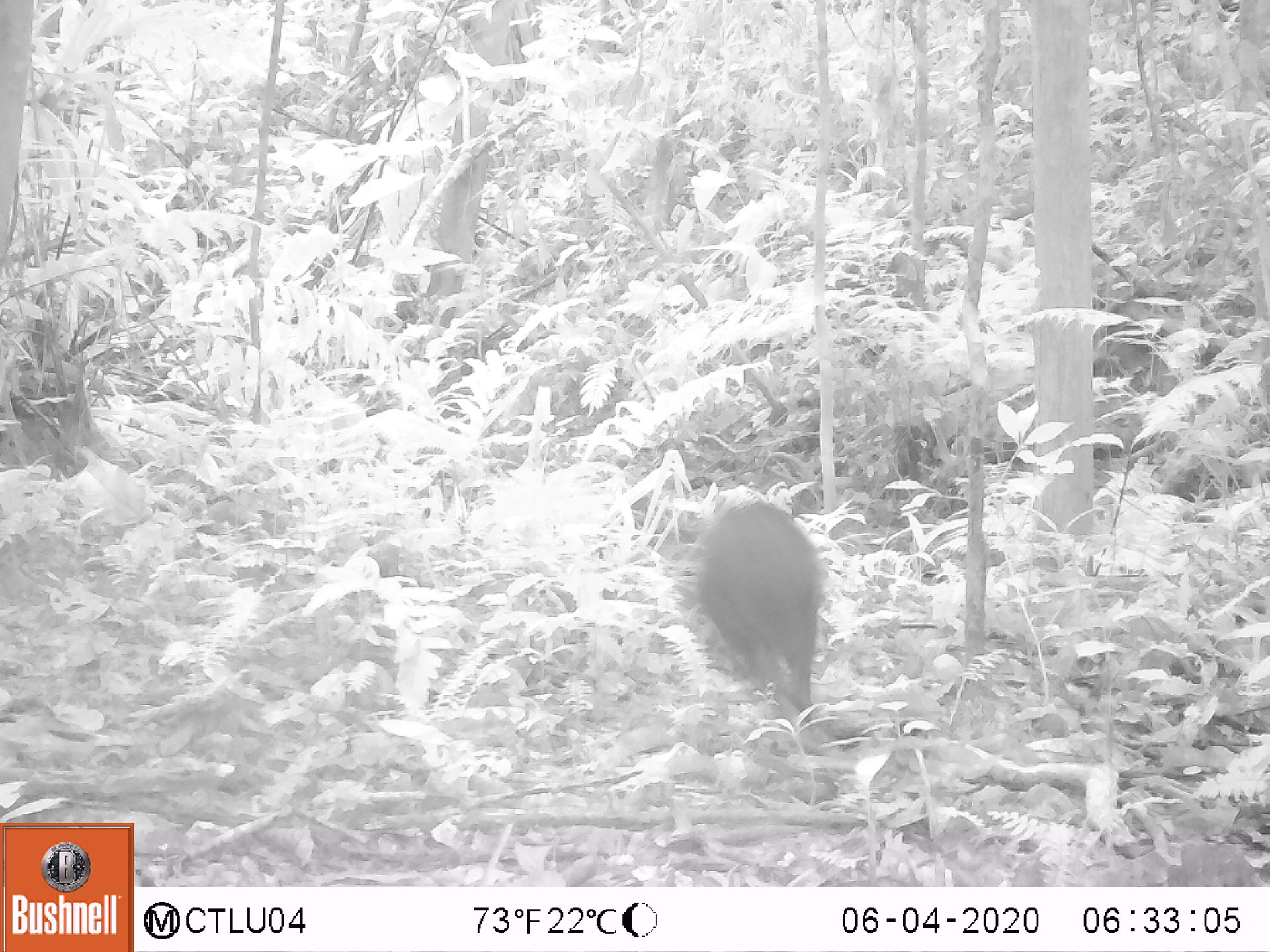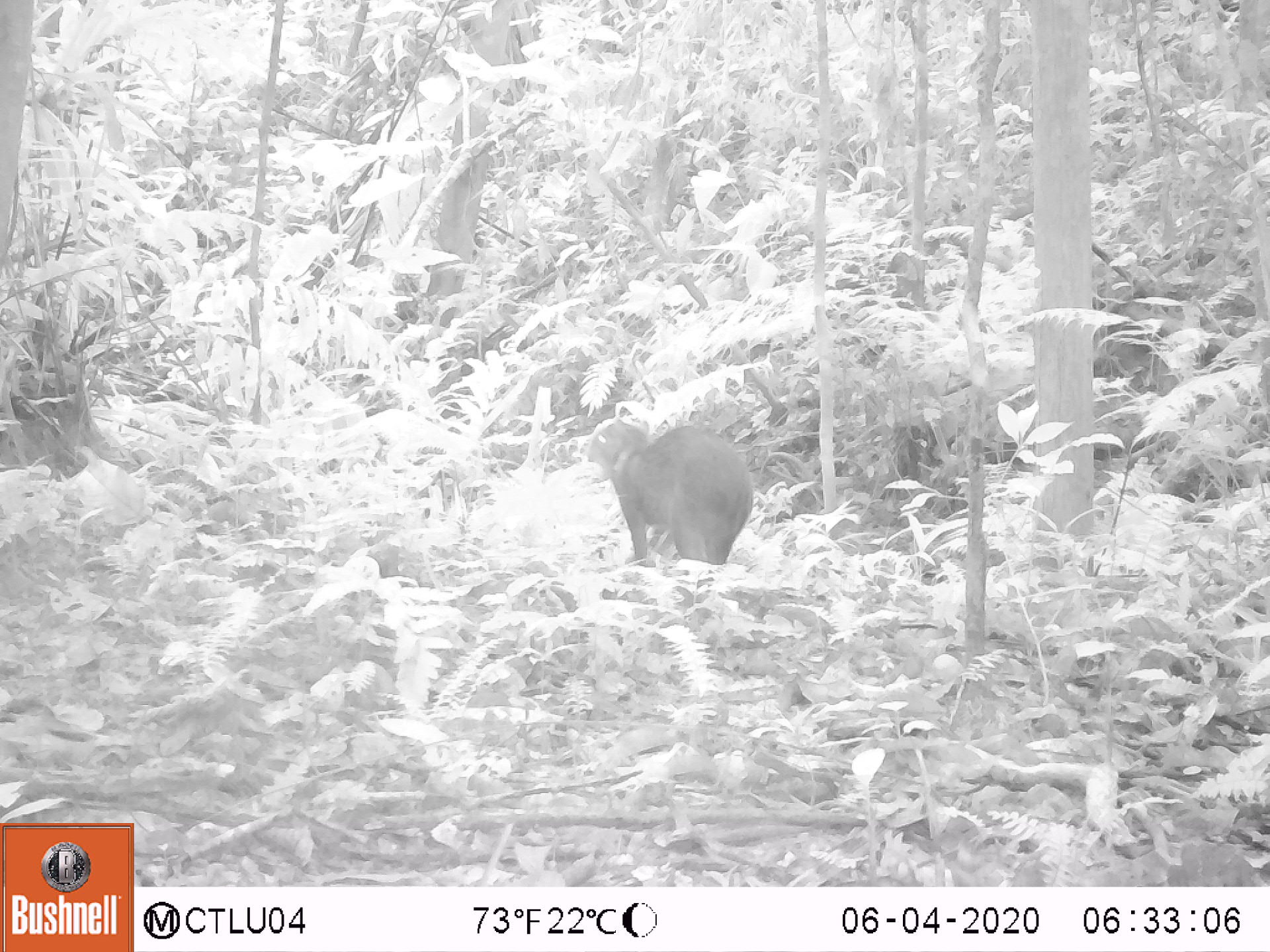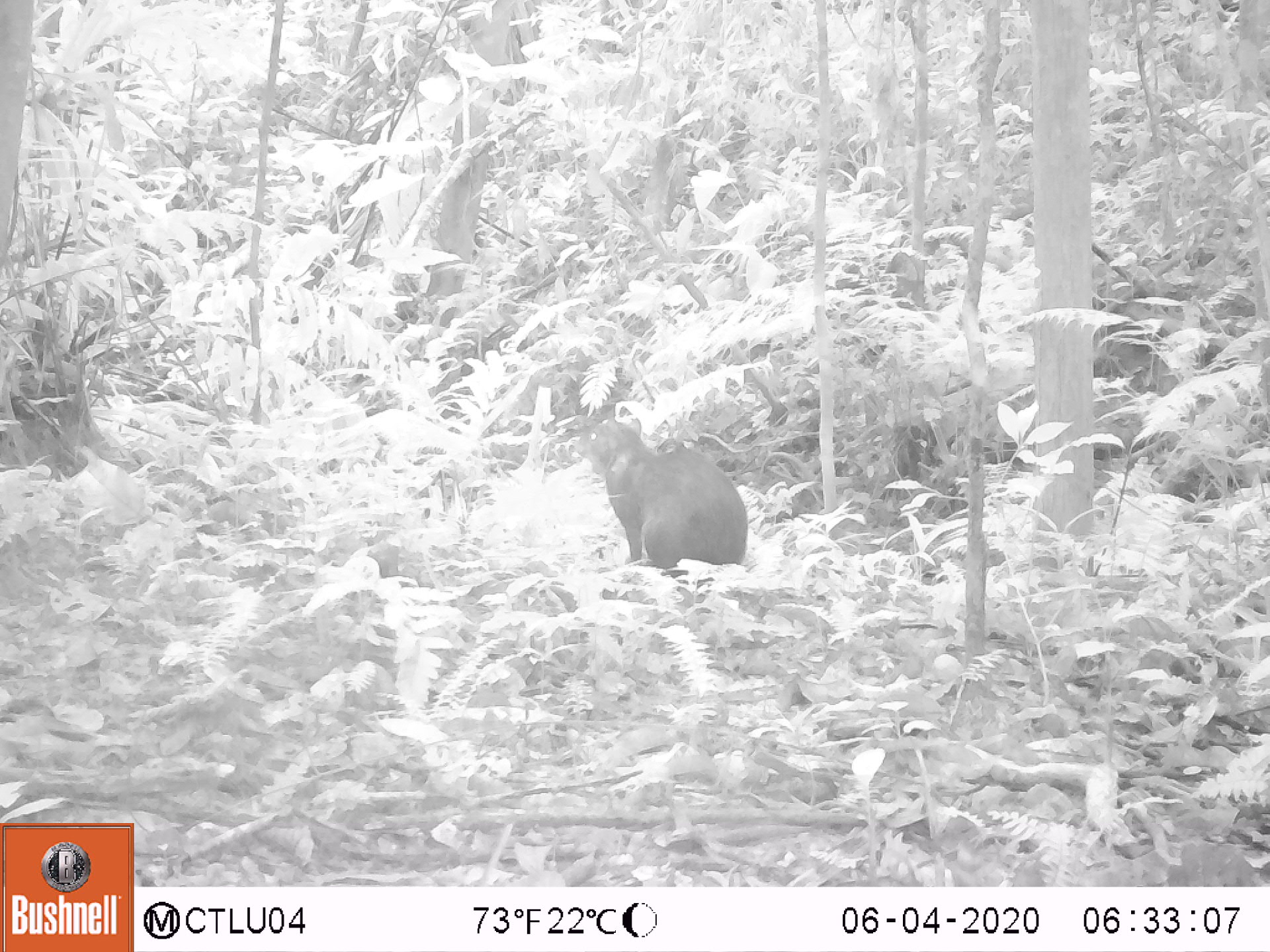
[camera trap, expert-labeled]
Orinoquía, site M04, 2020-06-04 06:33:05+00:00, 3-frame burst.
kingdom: Animalia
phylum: Chordata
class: Mammalia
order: Rodentia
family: Dasyproctidae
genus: Dasyprocta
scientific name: Dasyprocta fuliginosa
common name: black agouti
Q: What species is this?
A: Black agouti (Dasyprocta fuliginosa).